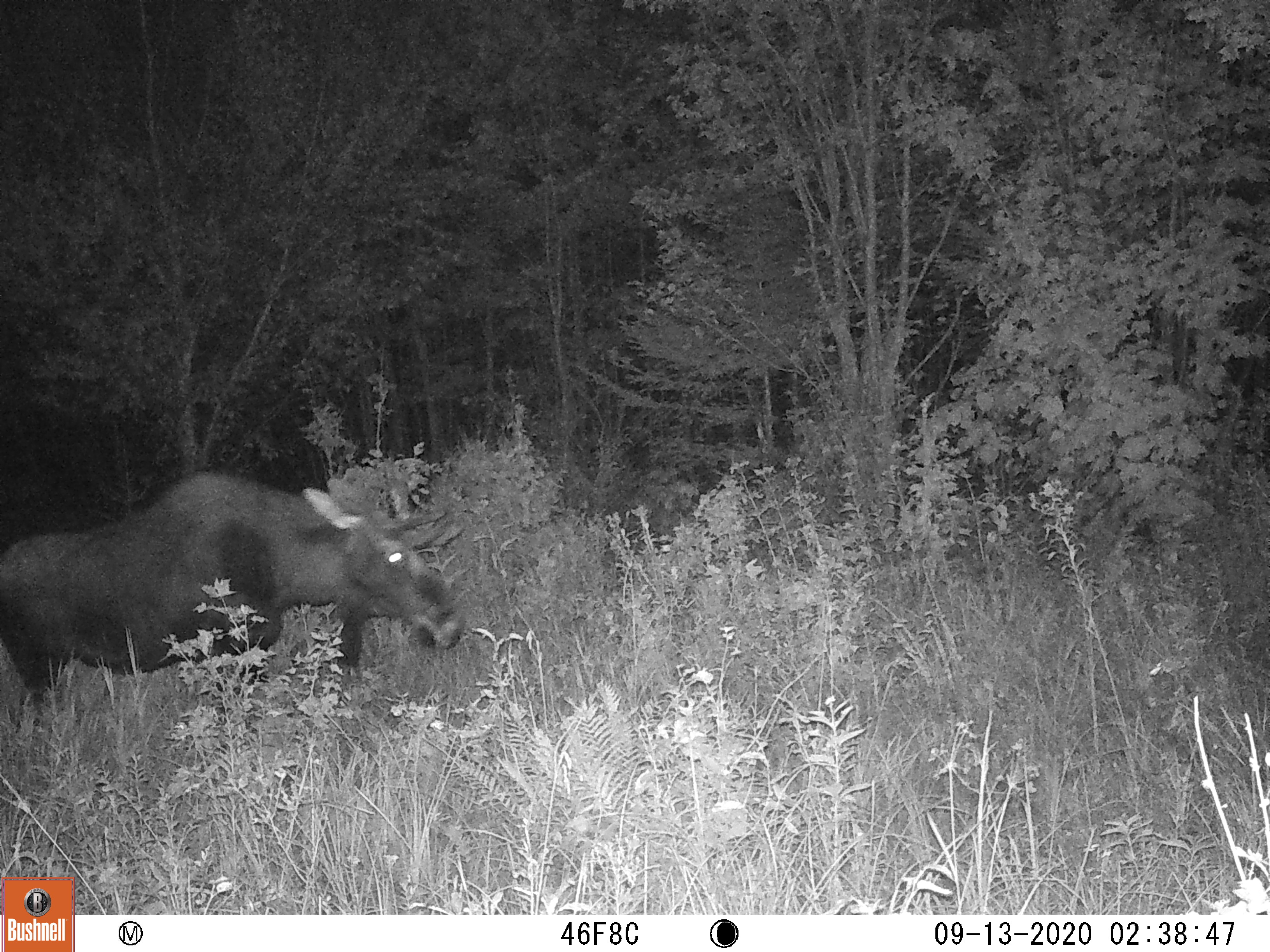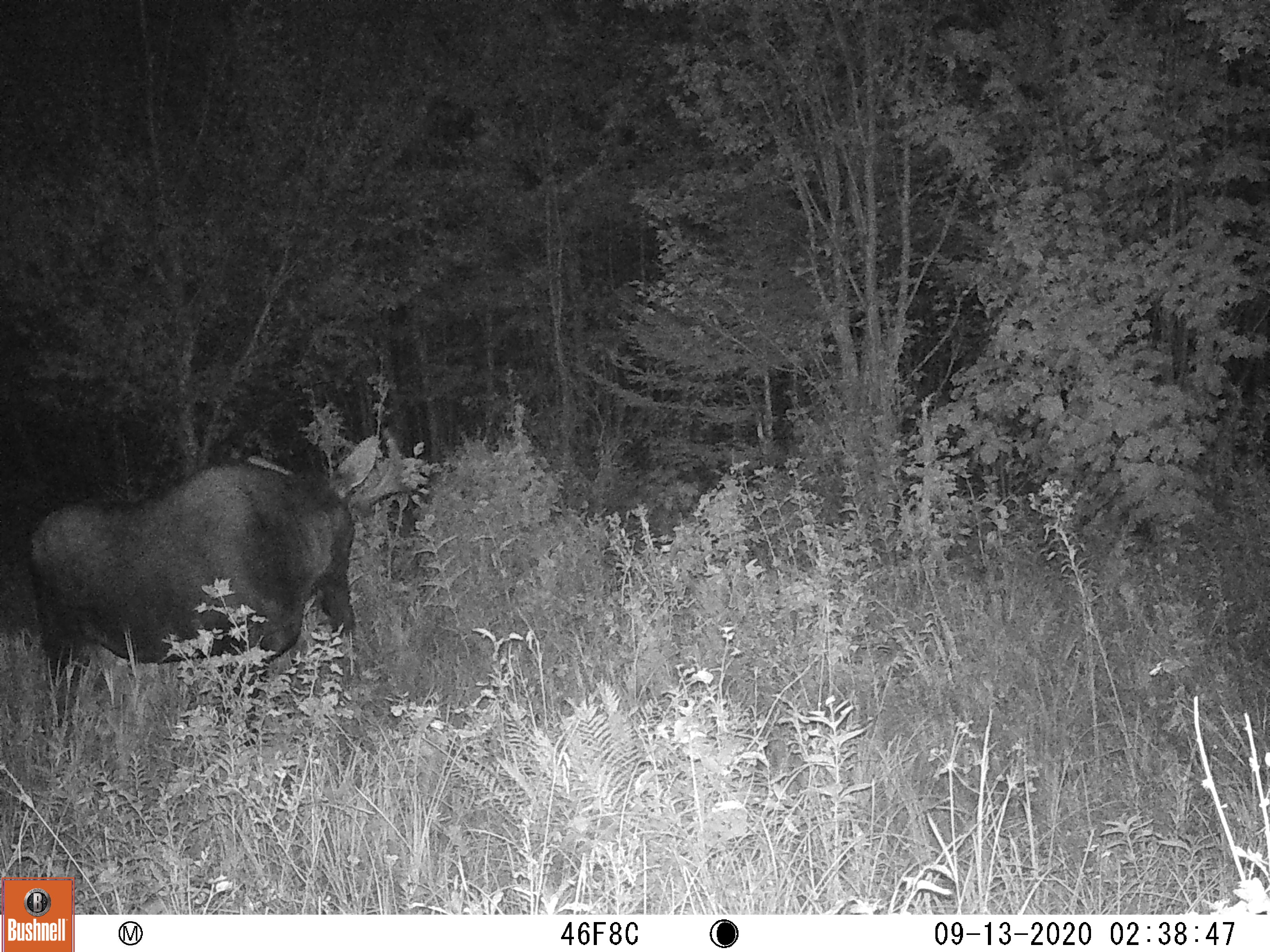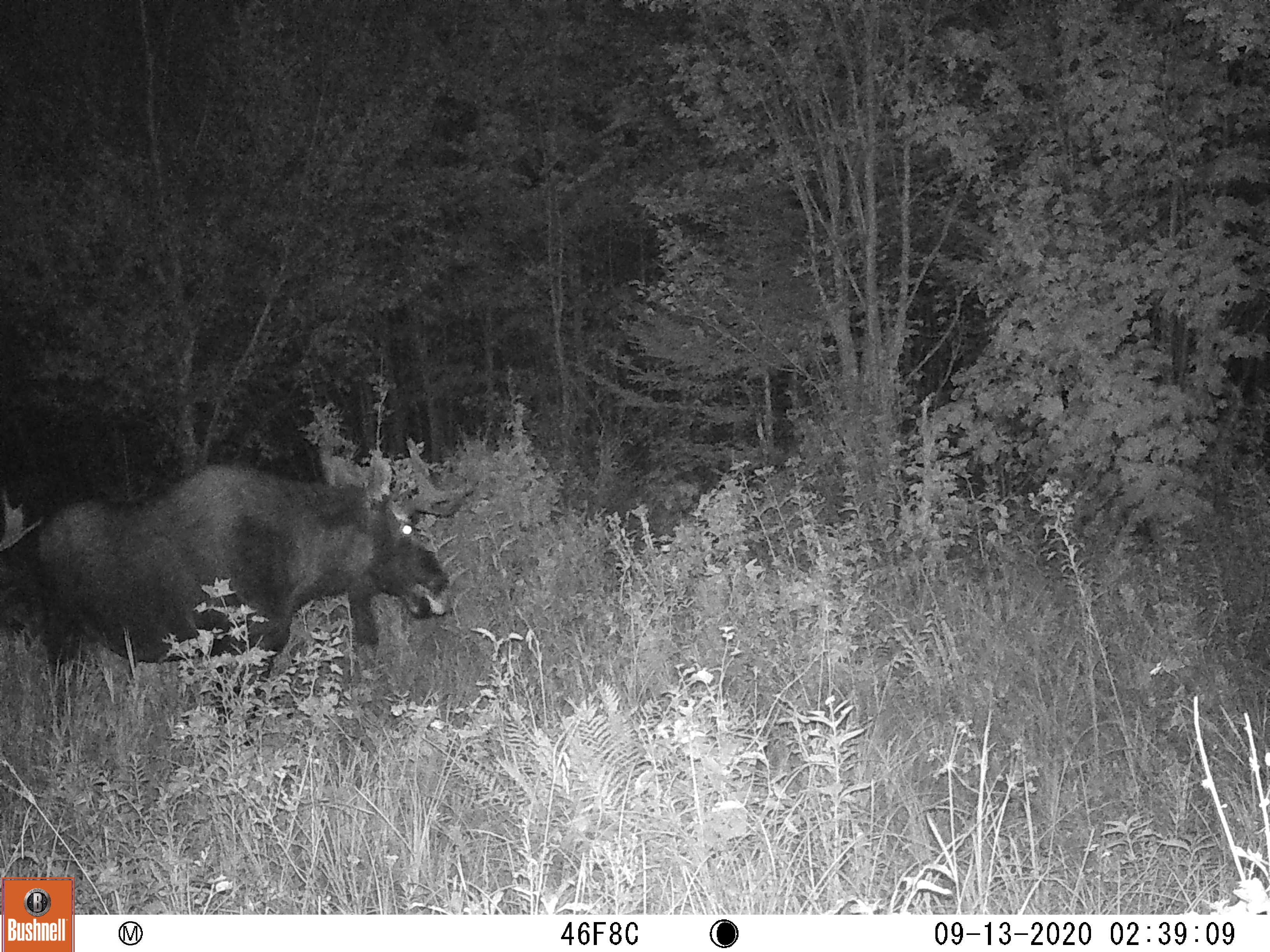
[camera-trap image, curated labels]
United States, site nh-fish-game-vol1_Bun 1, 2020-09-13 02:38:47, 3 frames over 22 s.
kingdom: Animalia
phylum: Chordata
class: Mammalia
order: Artiodactyla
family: Cervidae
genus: Alces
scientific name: Alces alces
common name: moose